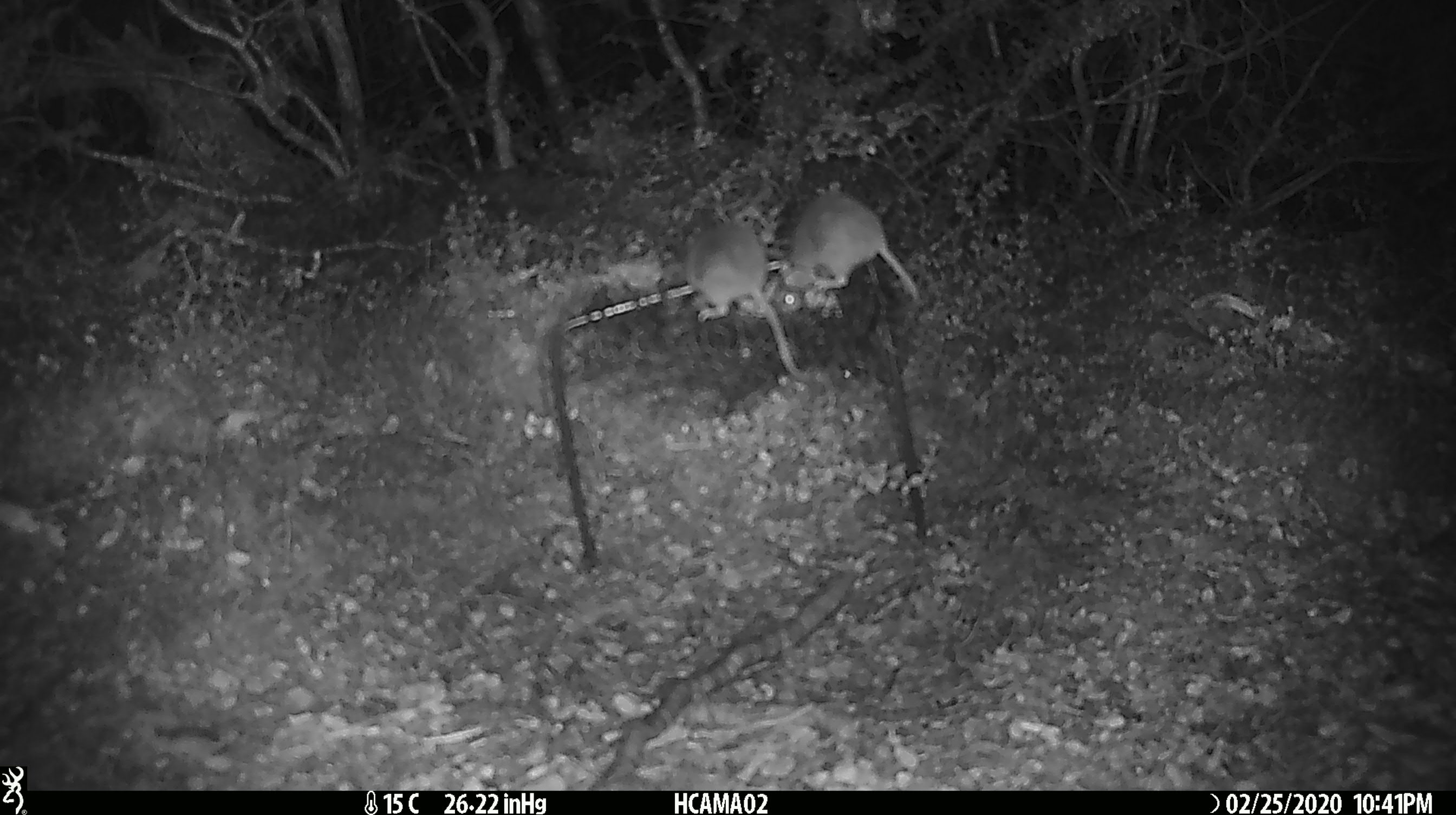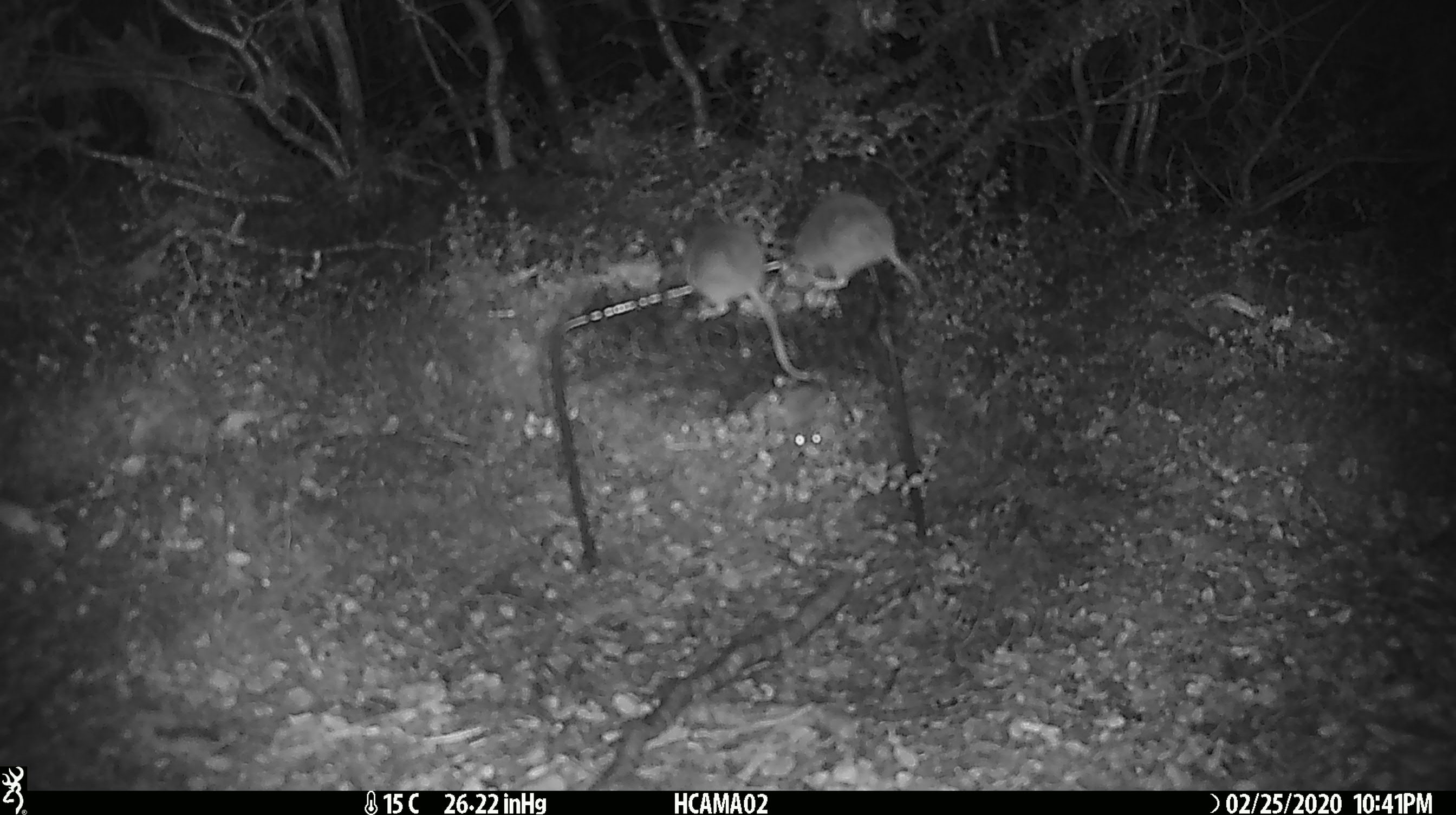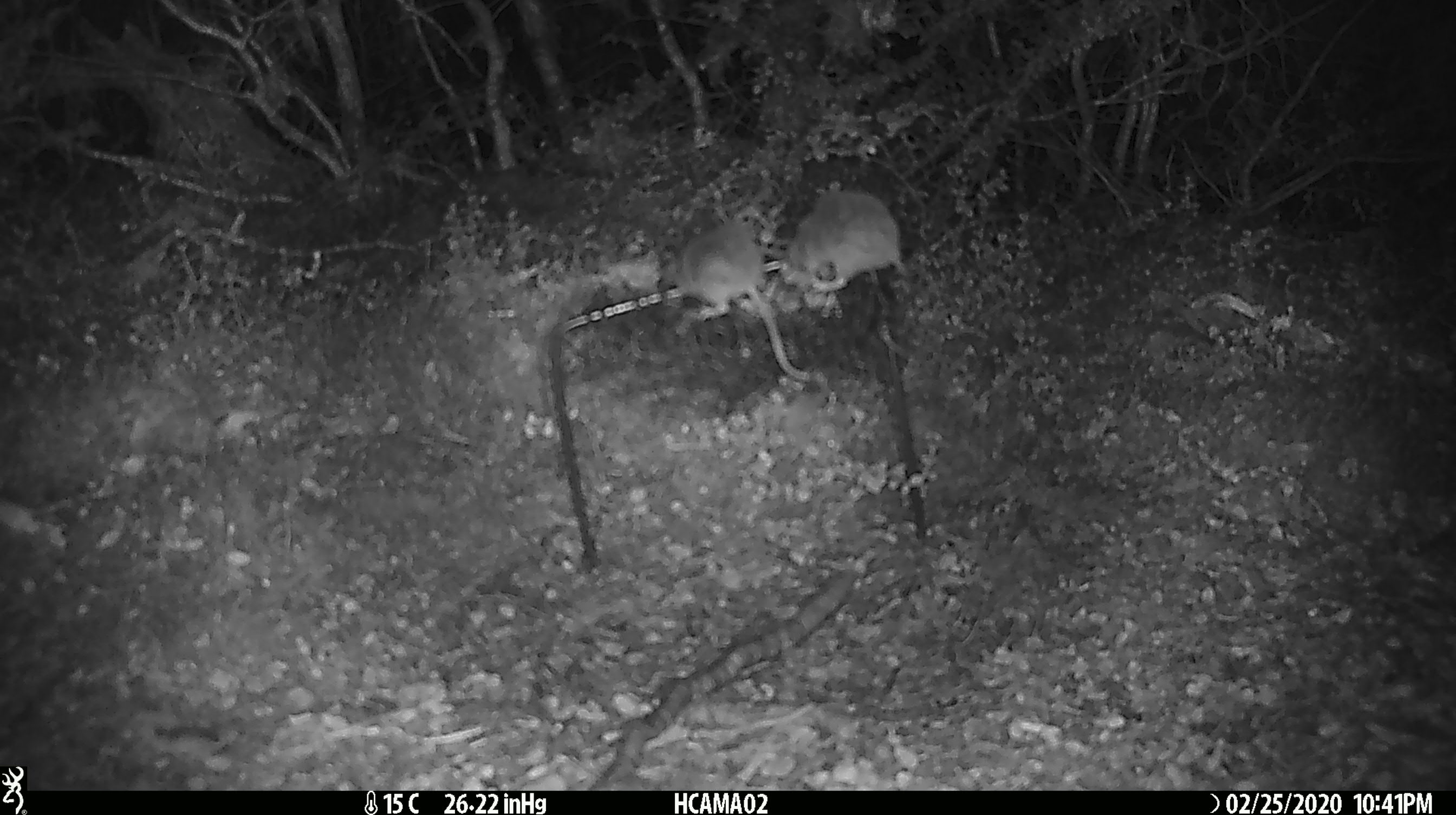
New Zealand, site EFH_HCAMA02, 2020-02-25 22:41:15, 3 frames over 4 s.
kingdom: Animalia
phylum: Chordata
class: Mammalia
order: Rodentia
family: Muridae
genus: Mus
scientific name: Mus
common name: mouse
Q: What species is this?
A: Mouse (Mus).